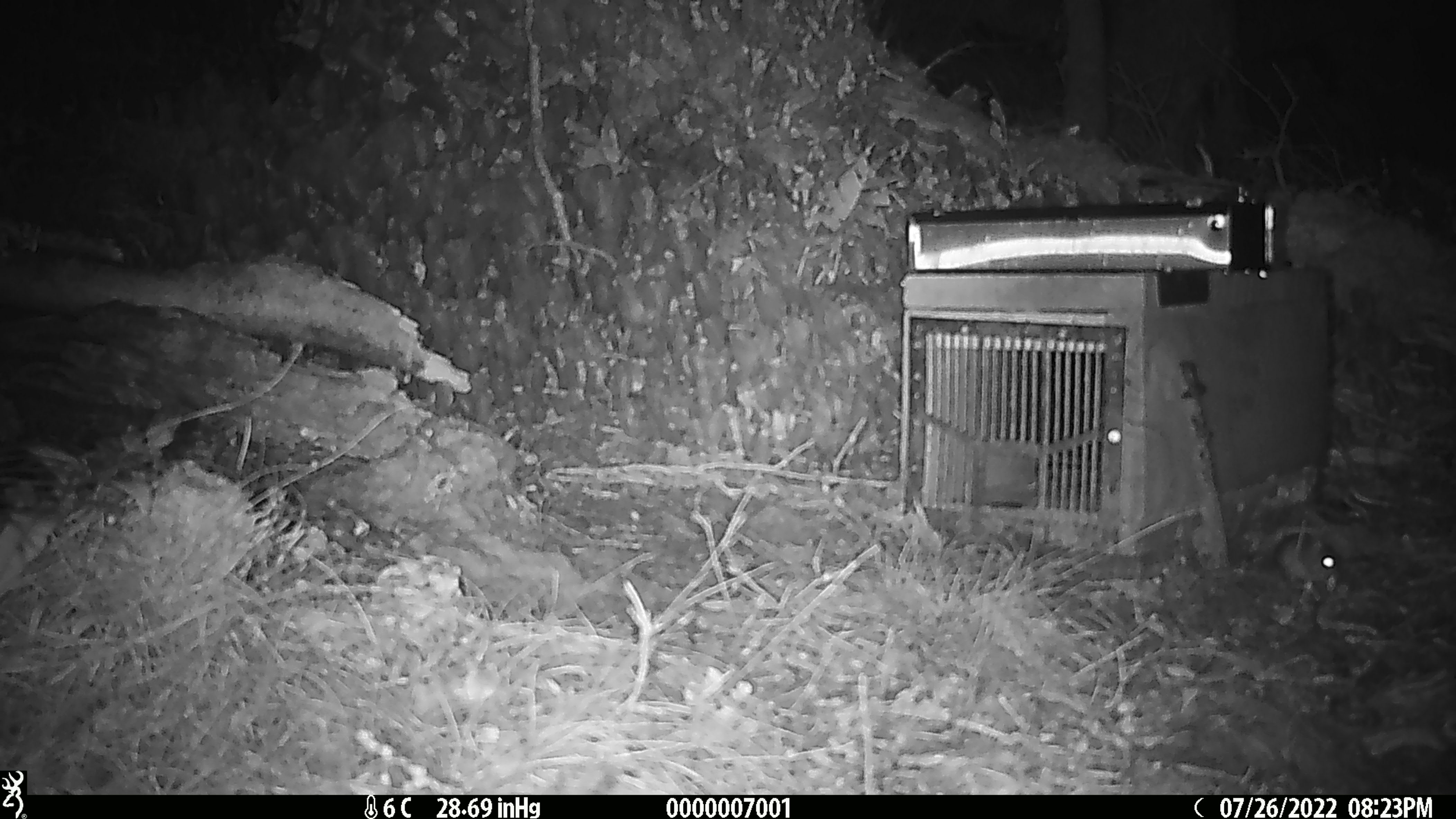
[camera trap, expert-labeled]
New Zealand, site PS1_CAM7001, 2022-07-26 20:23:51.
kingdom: Animalia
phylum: Chordata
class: Mammalia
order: Rodentia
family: Muridae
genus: Mus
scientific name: Mus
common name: mouse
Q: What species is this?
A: Mouse (Mus).